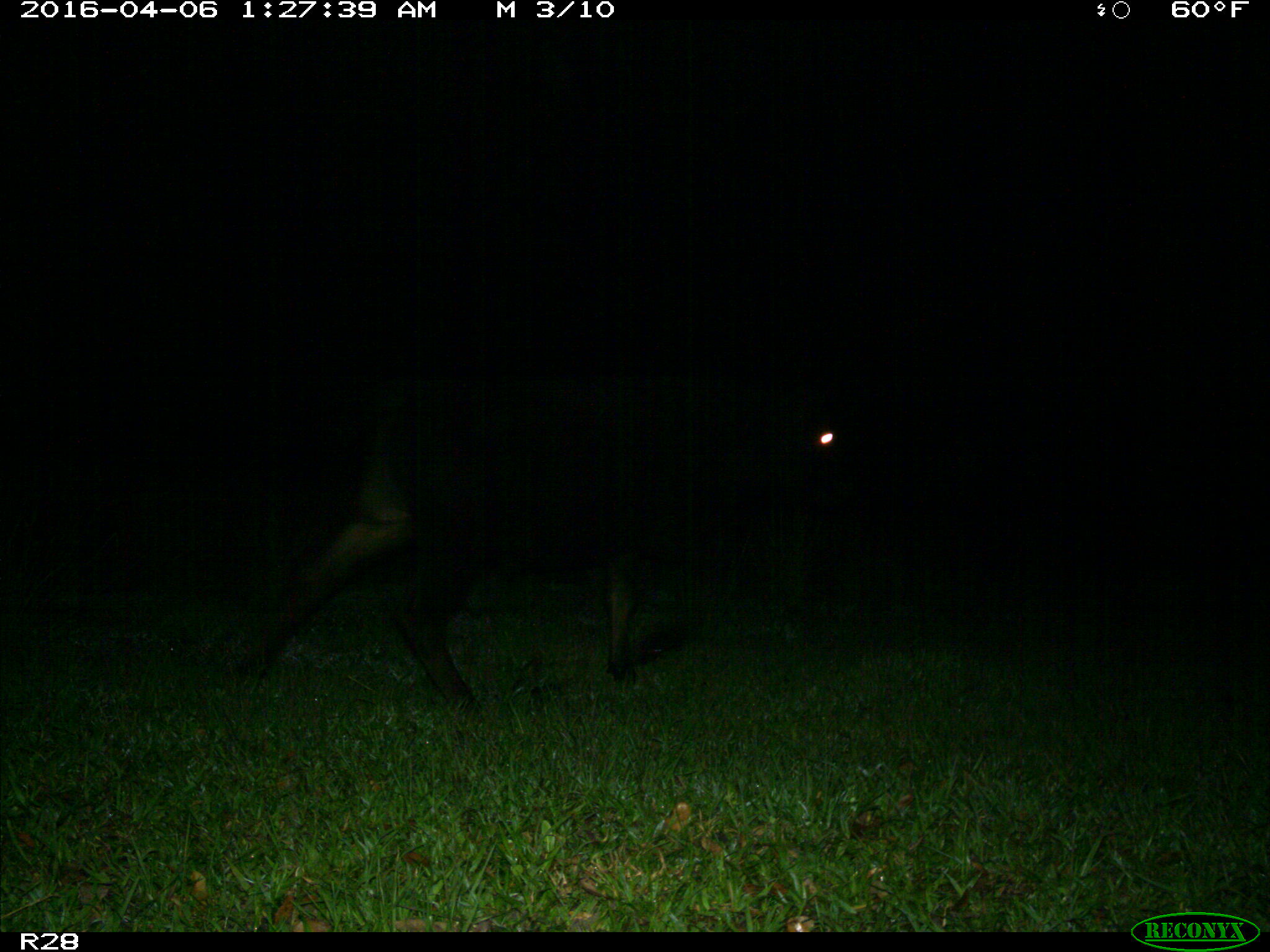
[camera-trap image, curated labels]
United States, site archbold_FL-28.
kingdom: Animalia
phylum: Chordata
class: Mammalia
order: Artiodactyla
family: Bovidae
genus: Bos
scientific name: Bos taurus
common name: domestic cow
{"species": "Bos taurus (domestic cow)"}